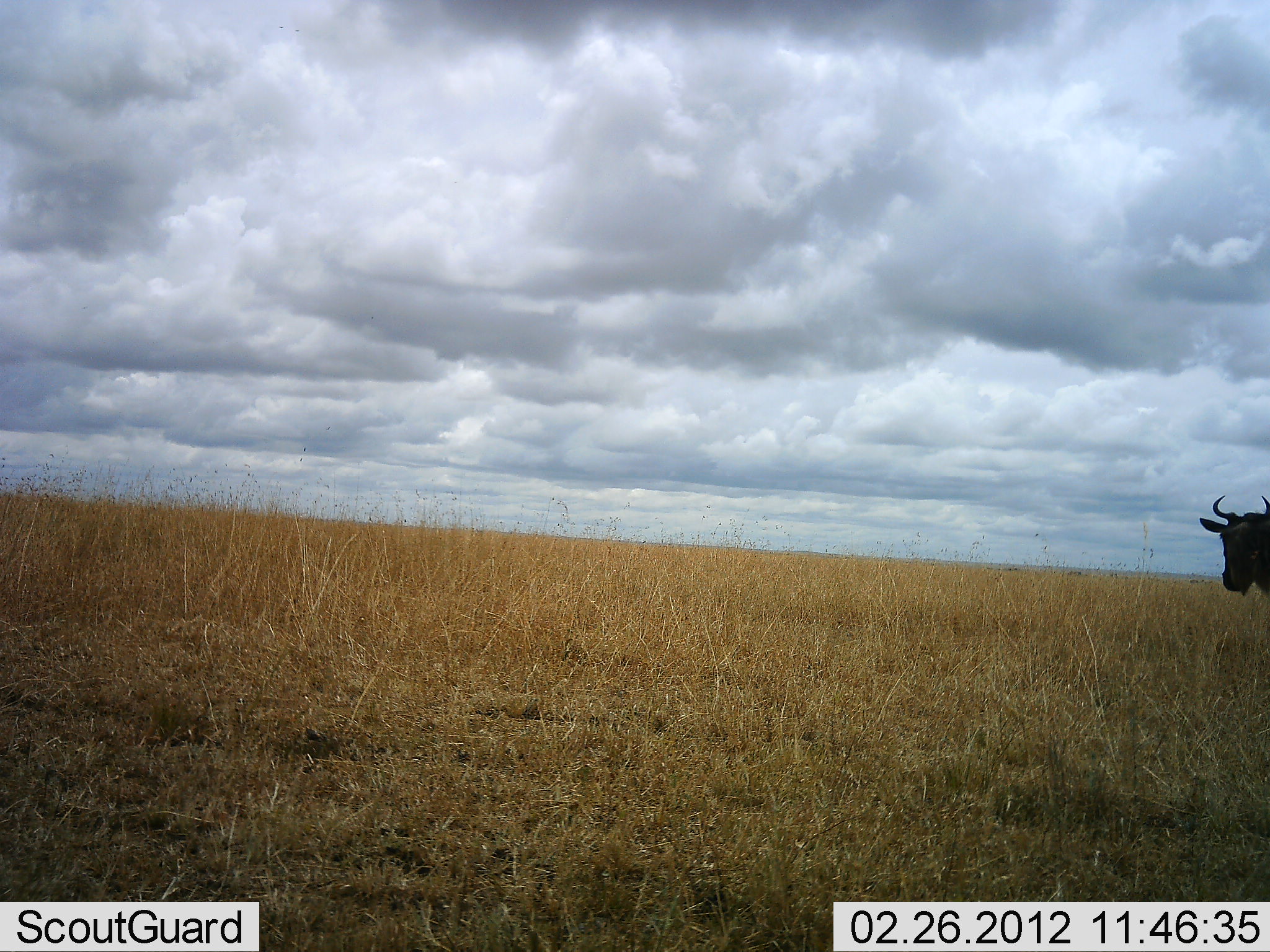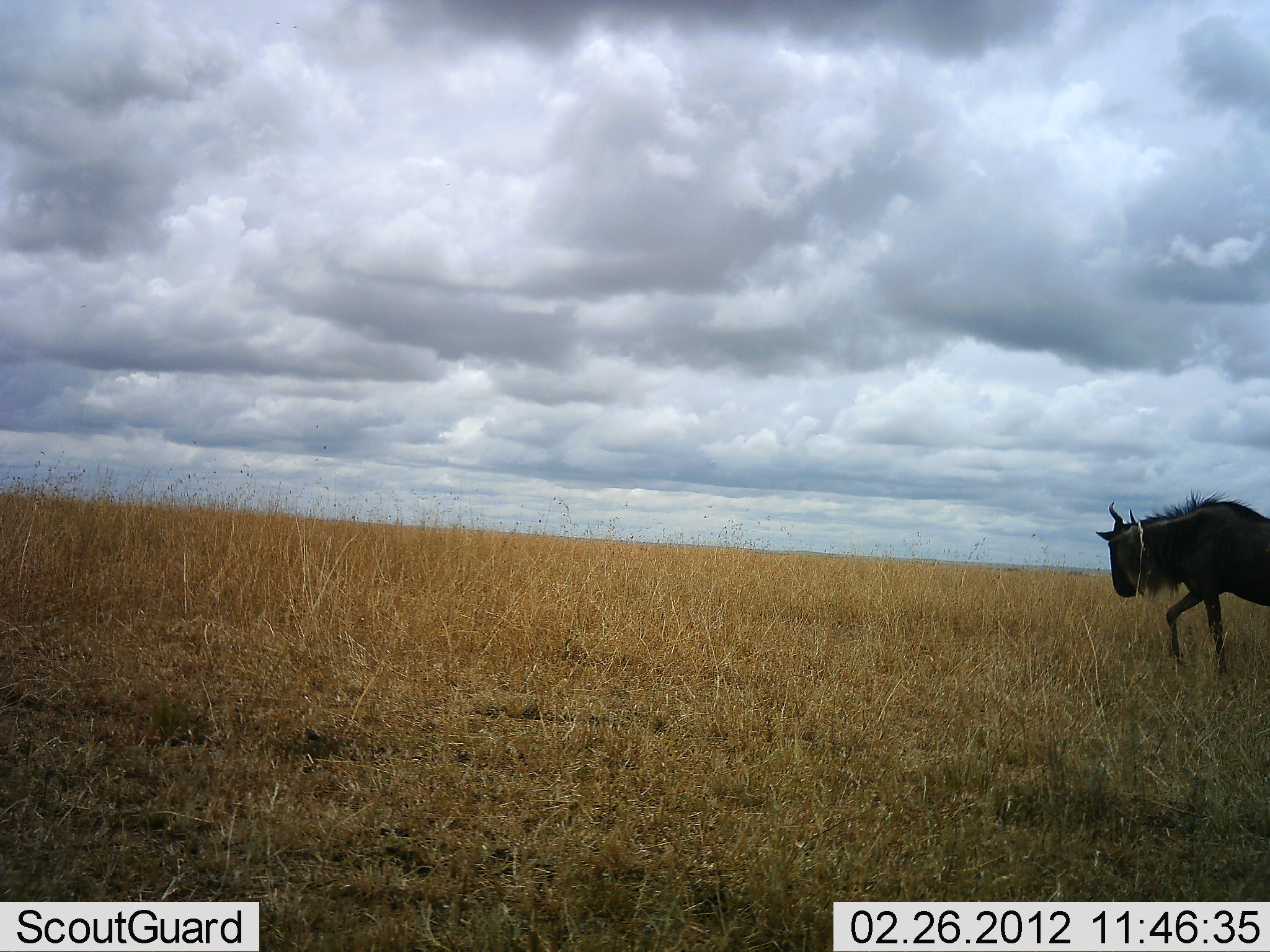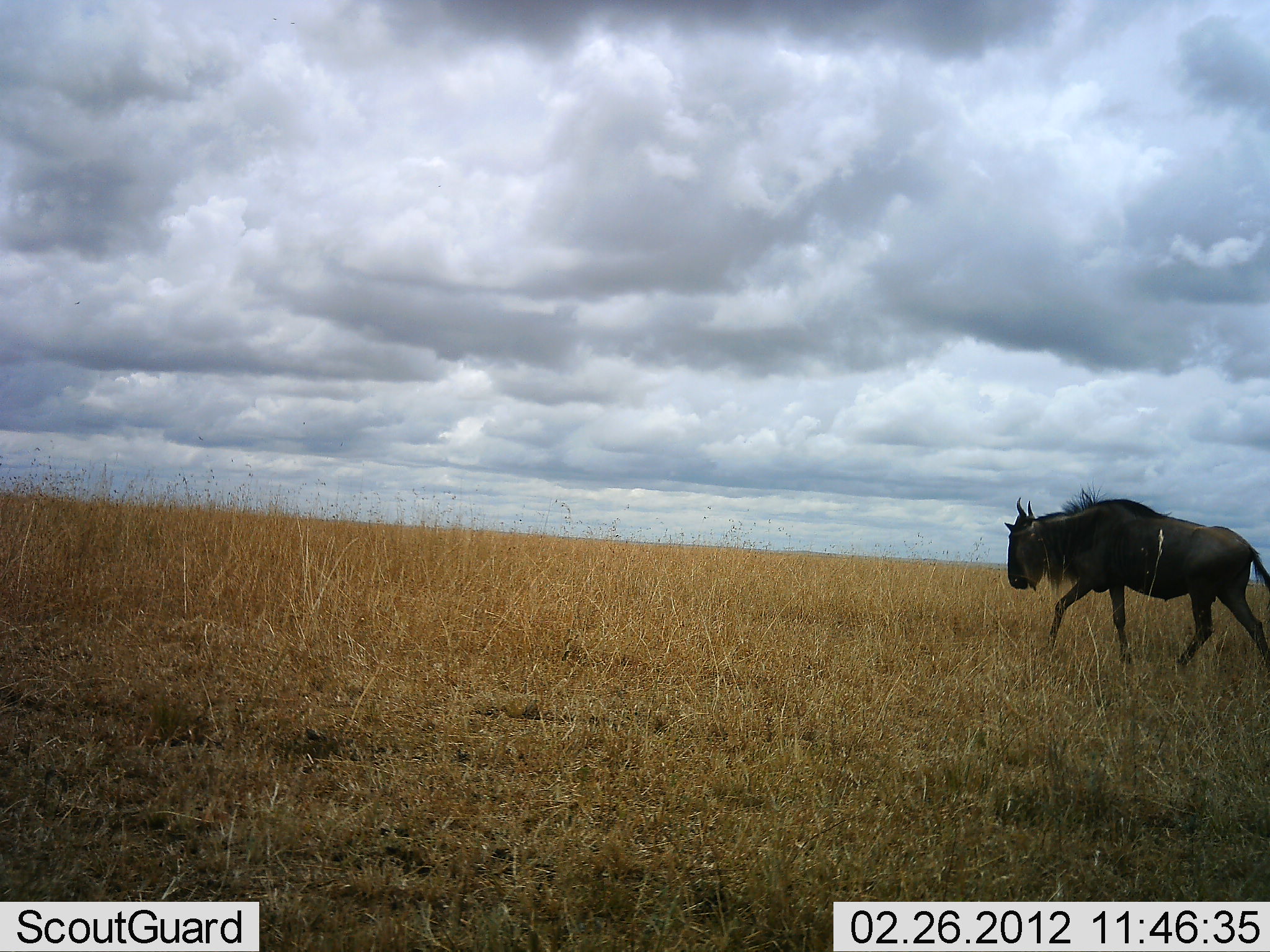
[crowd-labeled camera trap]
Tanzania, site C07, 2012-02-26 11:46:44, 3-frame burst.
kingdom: Animalia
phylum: Chordata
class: Mammalia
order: Artiodactyla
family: Bovidae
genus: Connochaetes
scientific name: Connochaetes taurinus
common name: blue wildebeest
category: wildebeest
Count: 1.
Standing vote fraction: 0%.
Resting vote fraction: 0%.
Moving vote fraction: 100%.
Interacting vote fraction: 0%.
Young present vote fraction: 0%.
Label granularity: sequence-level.